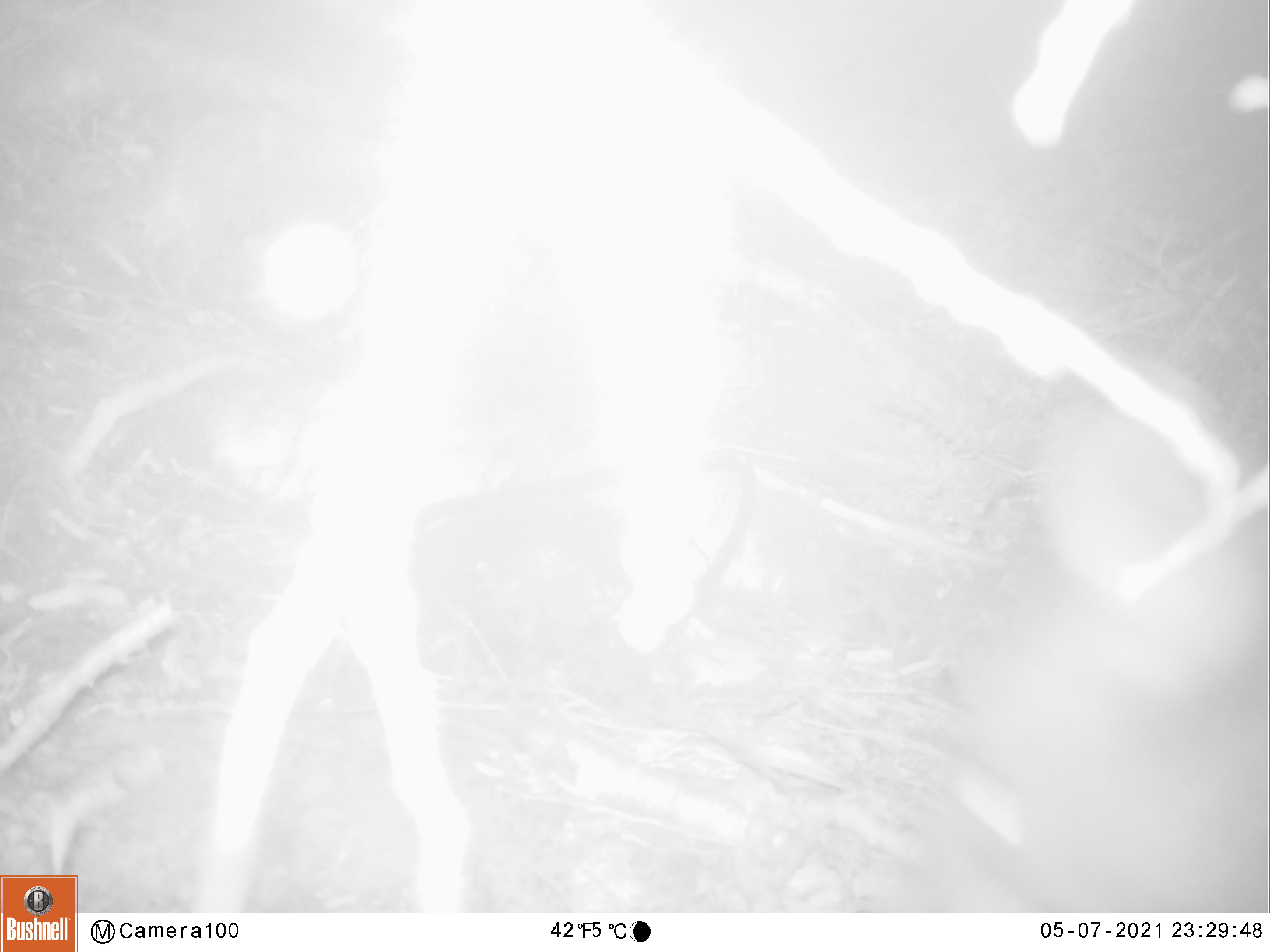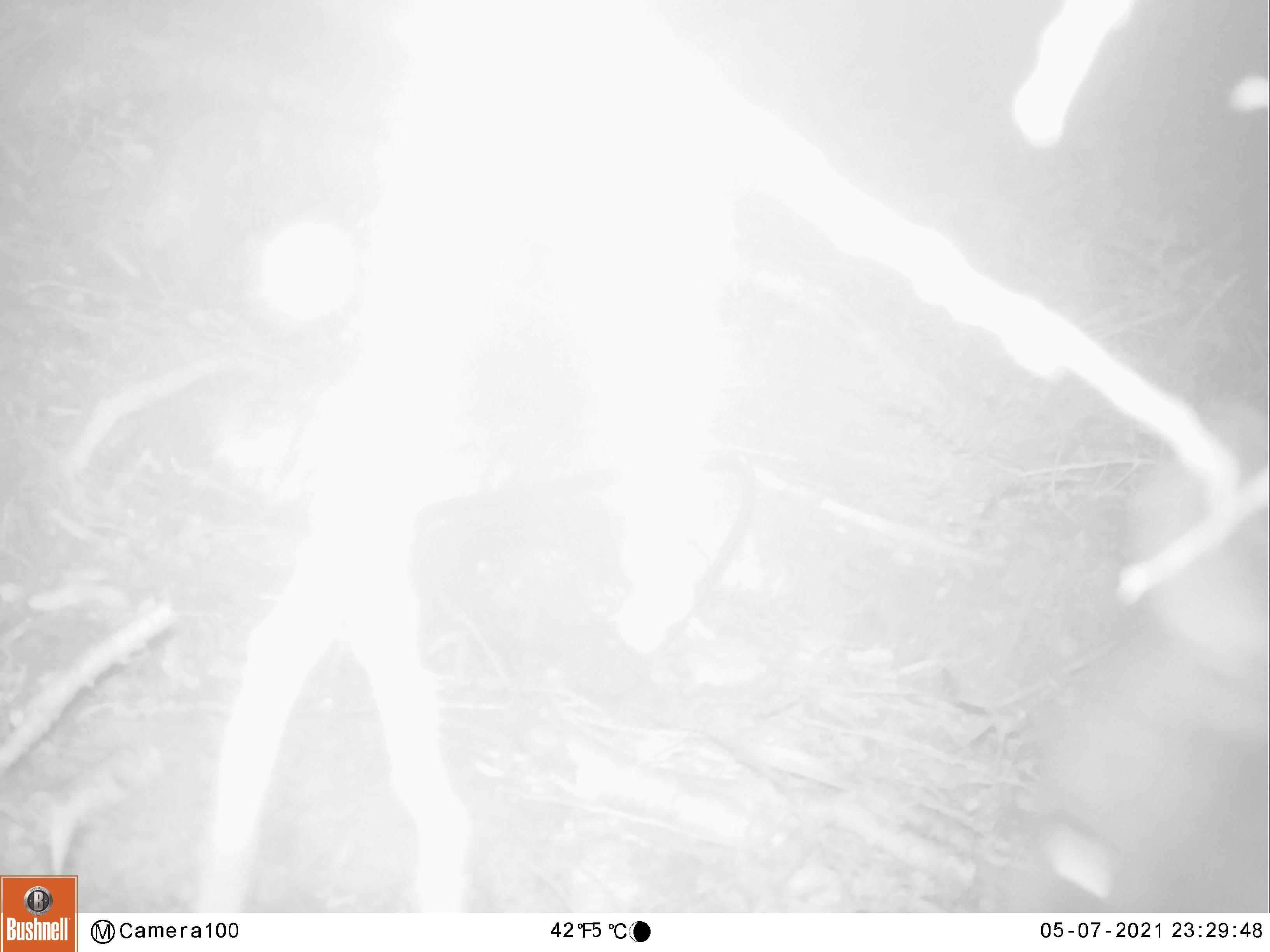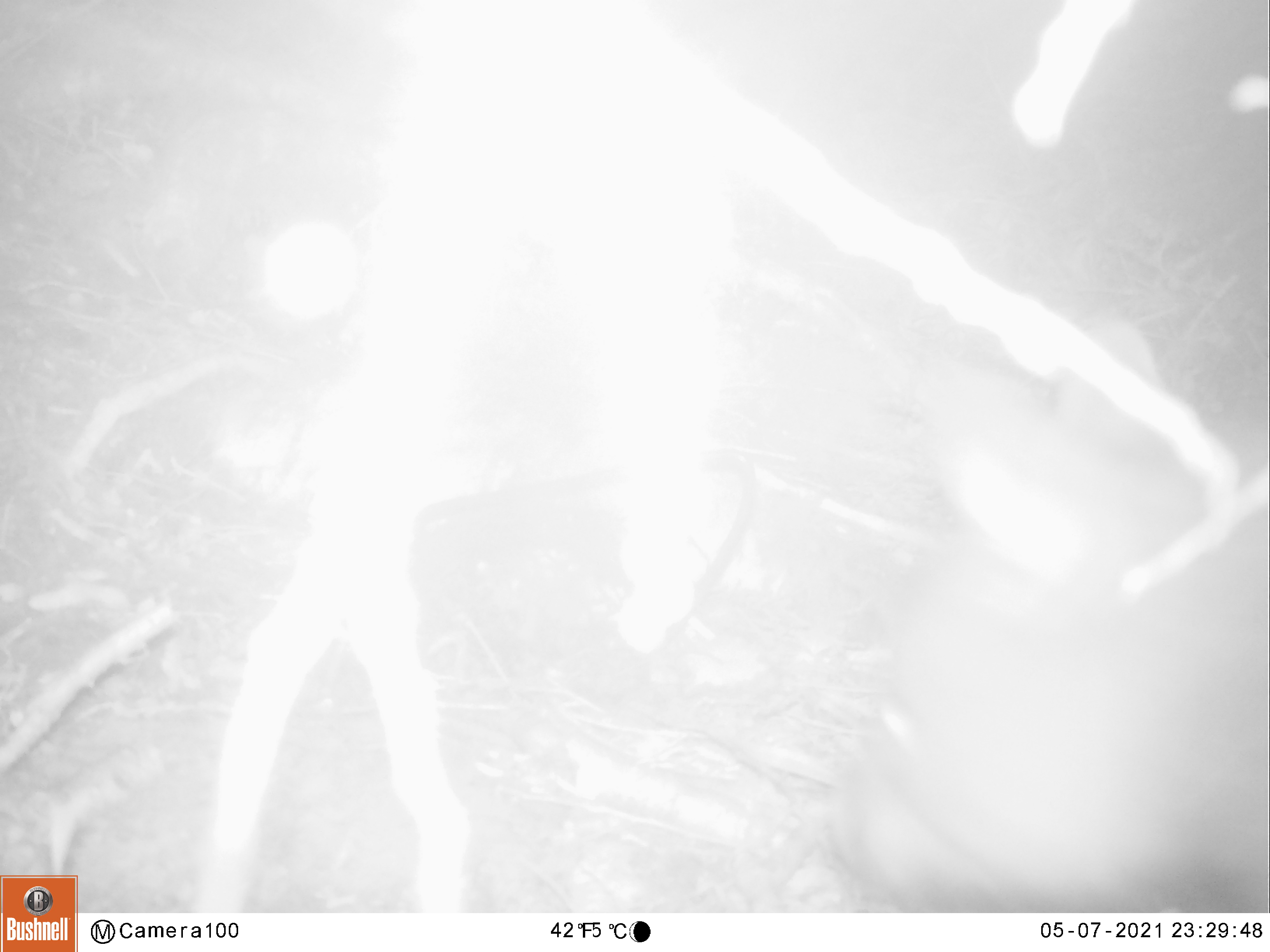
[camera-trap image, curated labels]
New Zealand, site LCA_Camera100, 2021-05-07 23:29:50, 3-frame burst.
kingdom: Animalia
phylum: Chordata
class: Mammalia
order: Diprotodontia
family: Phalangeridae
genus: Trichosurus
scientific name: Trichosurus vulpecula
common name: common brushtail possum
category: possum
Possum (common brushtail possum) (Trichosurus vulpecula).